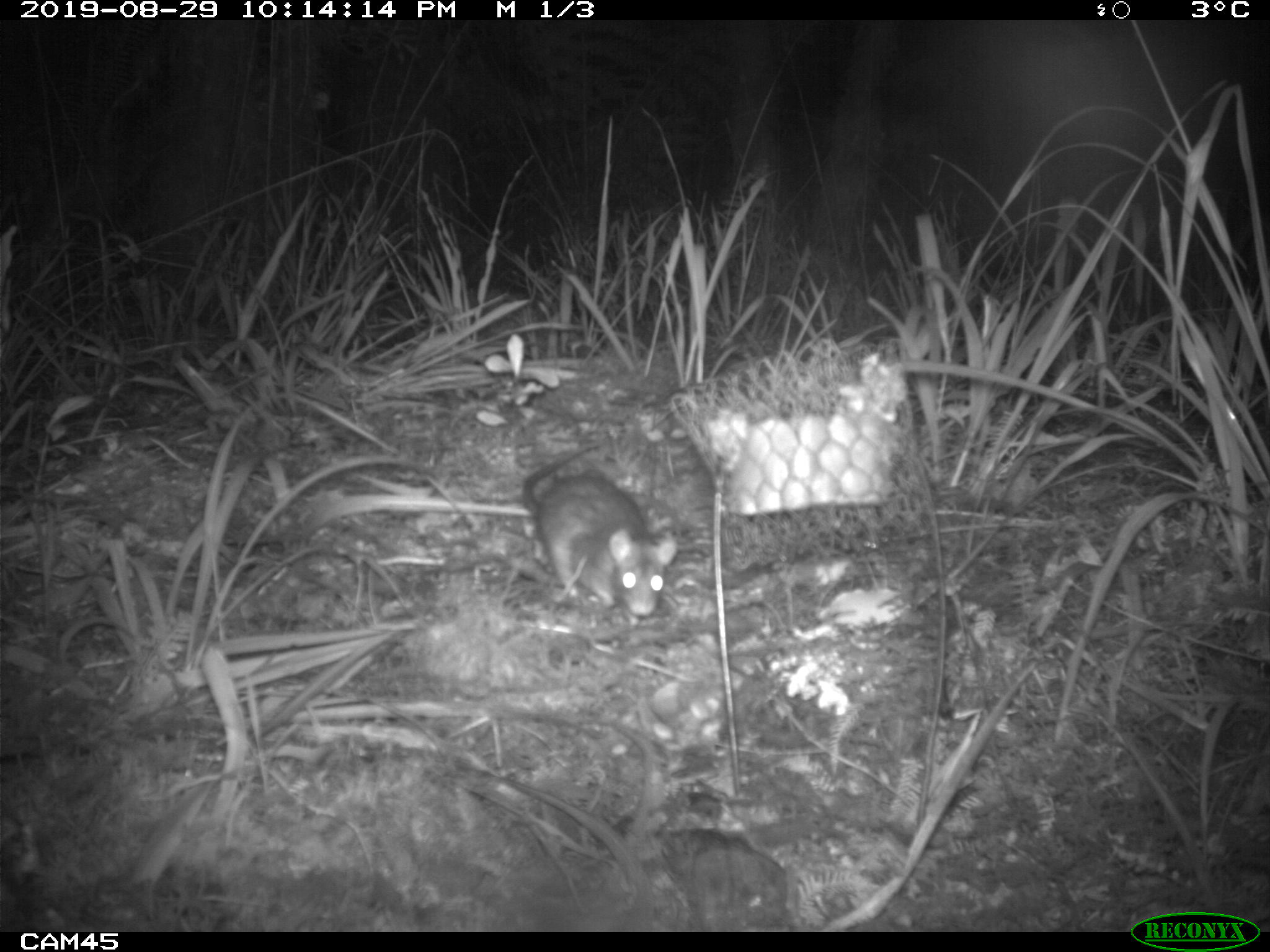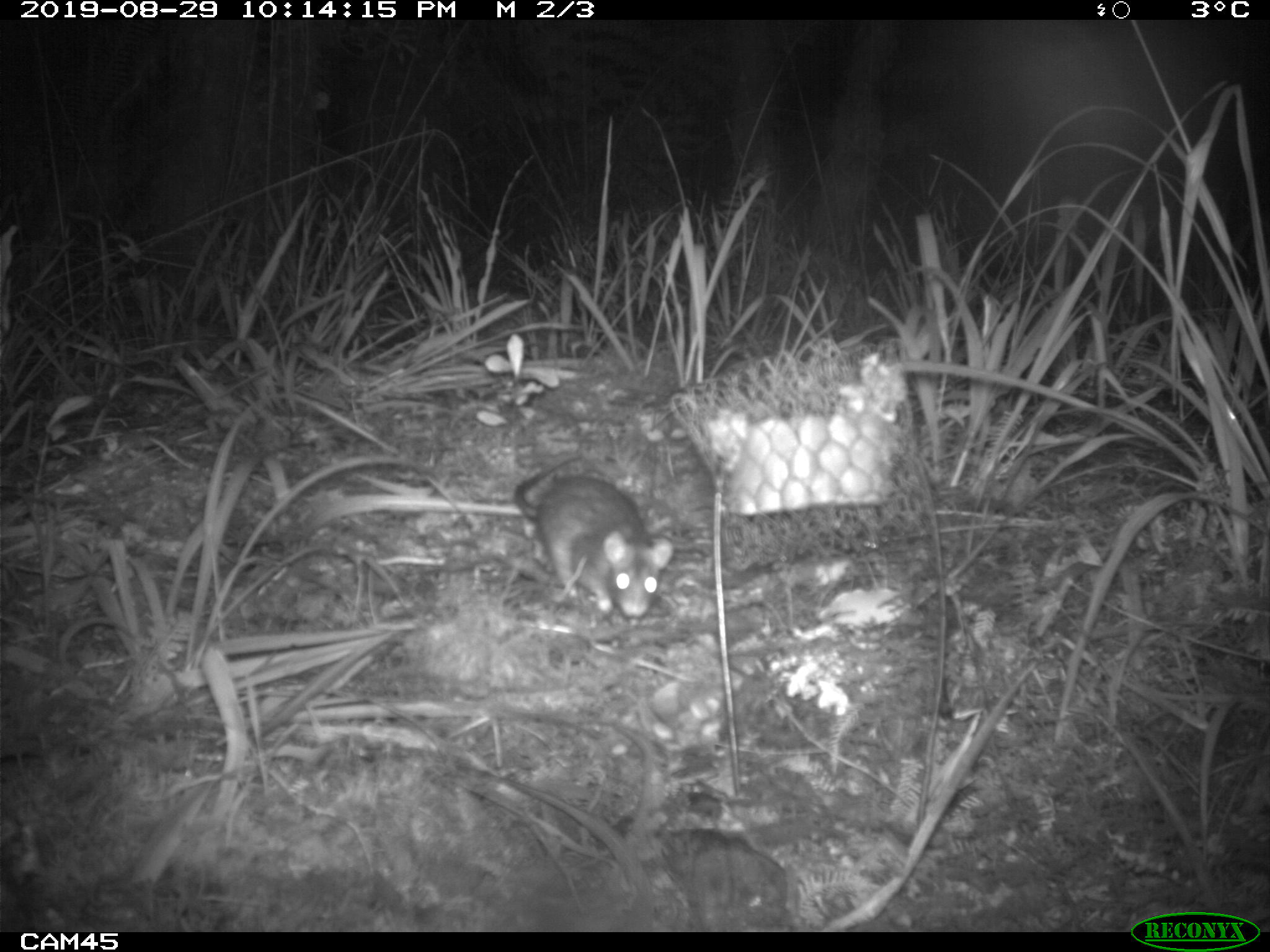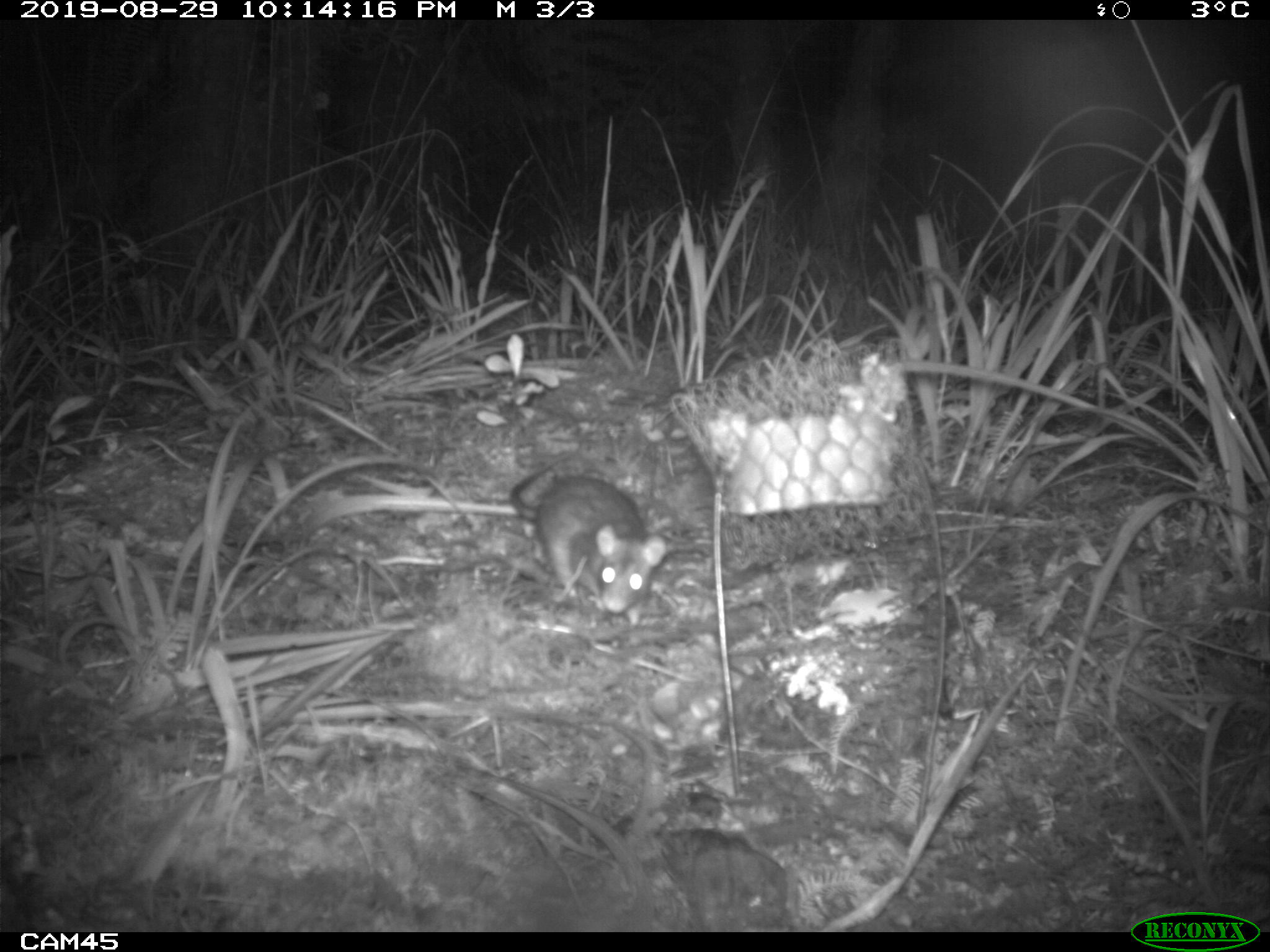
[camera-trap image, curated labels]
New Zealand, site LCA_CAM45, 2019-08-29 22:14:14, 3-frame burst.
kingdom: Animalia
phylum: Chordata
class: Mammalia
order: Rodentia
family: Muridae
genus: Rattus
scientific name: Rattus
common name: rat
Rat (Rattus).